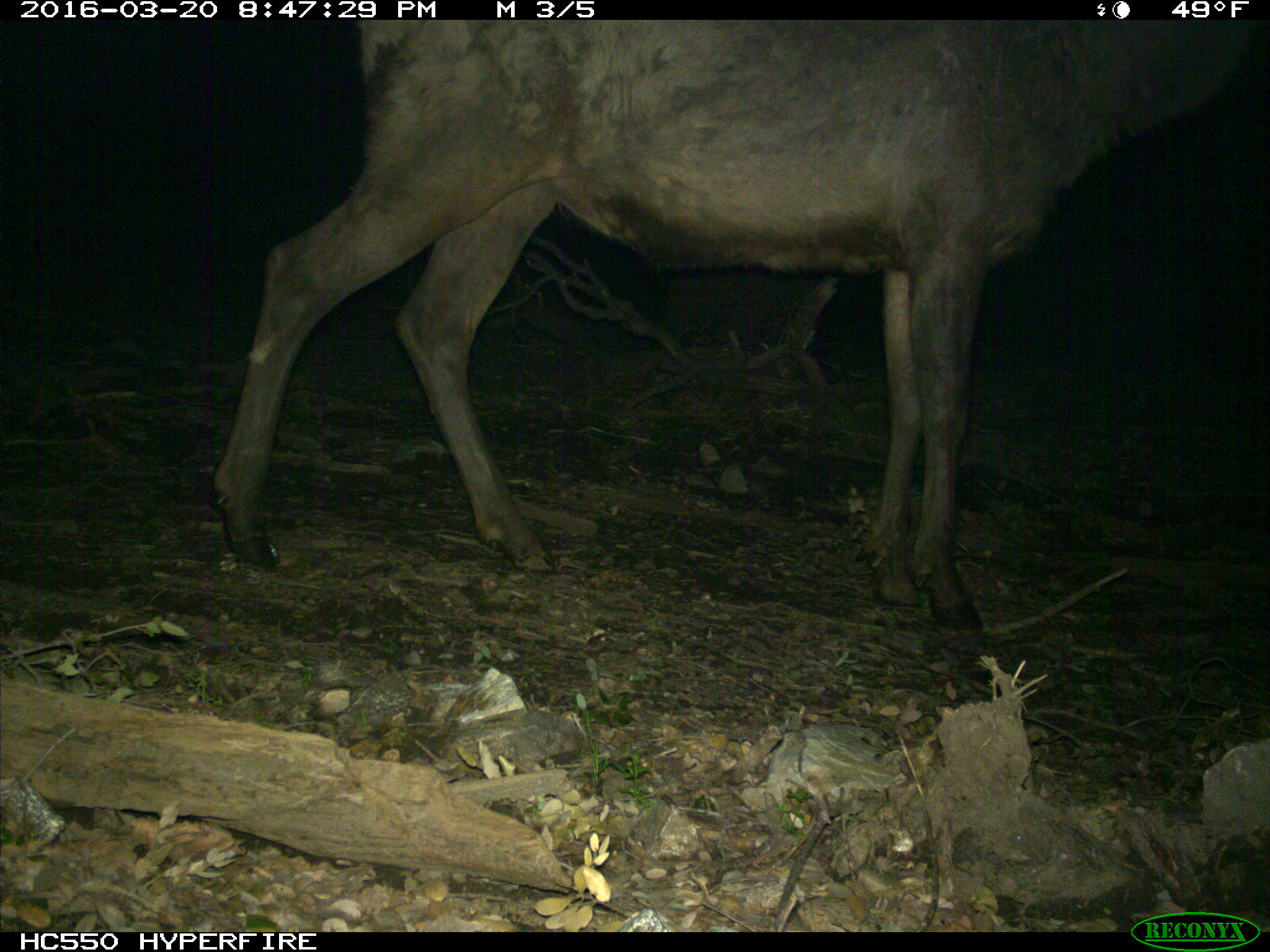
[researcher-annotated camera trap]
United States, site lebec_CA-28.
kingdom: Animalia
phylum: Chordata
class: Mammalia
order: Artiodactyla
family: Cervidae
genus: Cervus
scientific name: Cervus canadensis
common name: elk